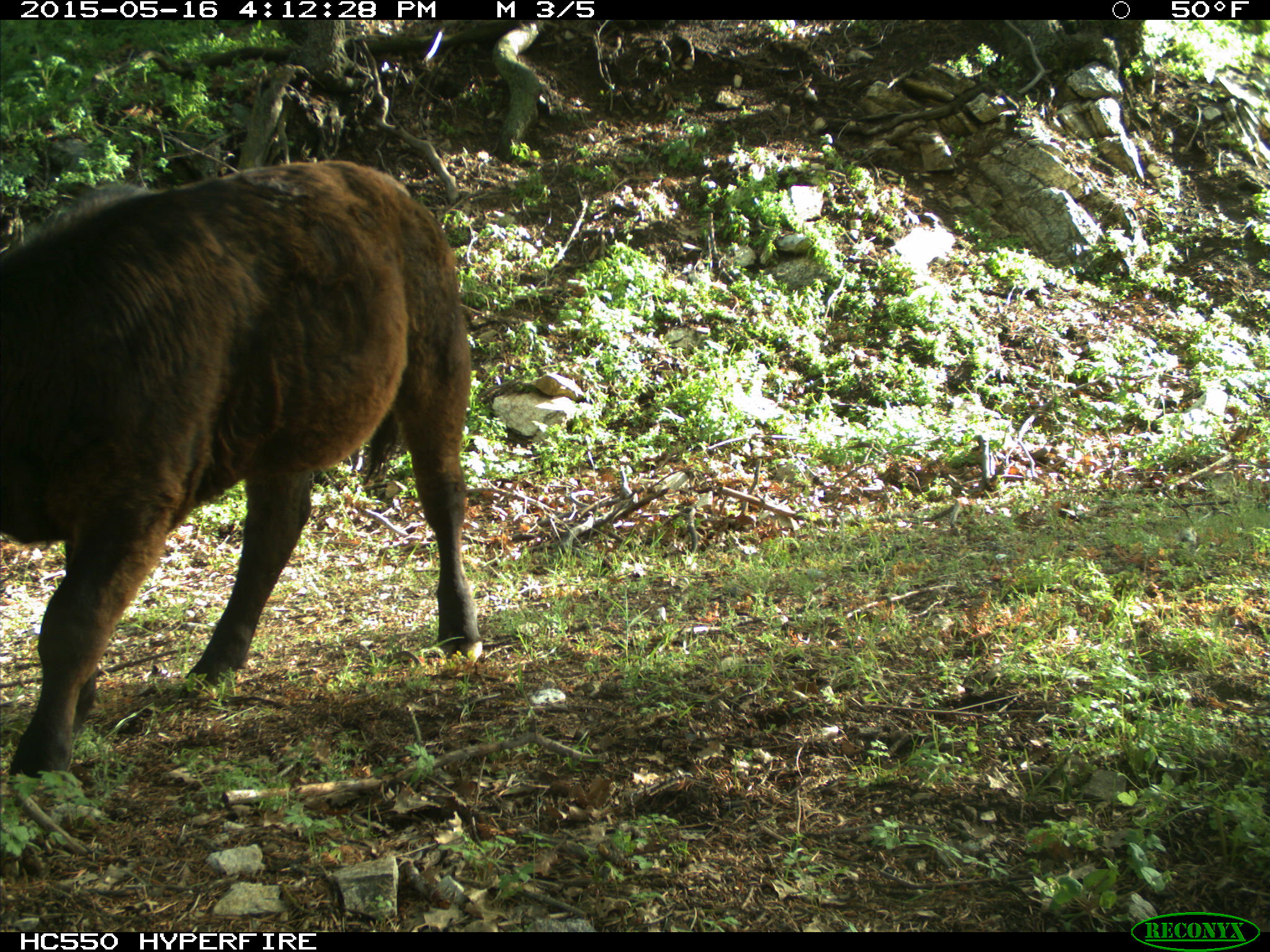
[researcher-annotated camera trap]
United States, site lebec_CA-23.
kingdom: Animalia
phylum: Chordata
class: Mammalia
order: Artiodactyla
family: Bovidae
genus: Bos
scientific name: Bos taurus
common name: domestic cow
Bos taurus (domestic cow).